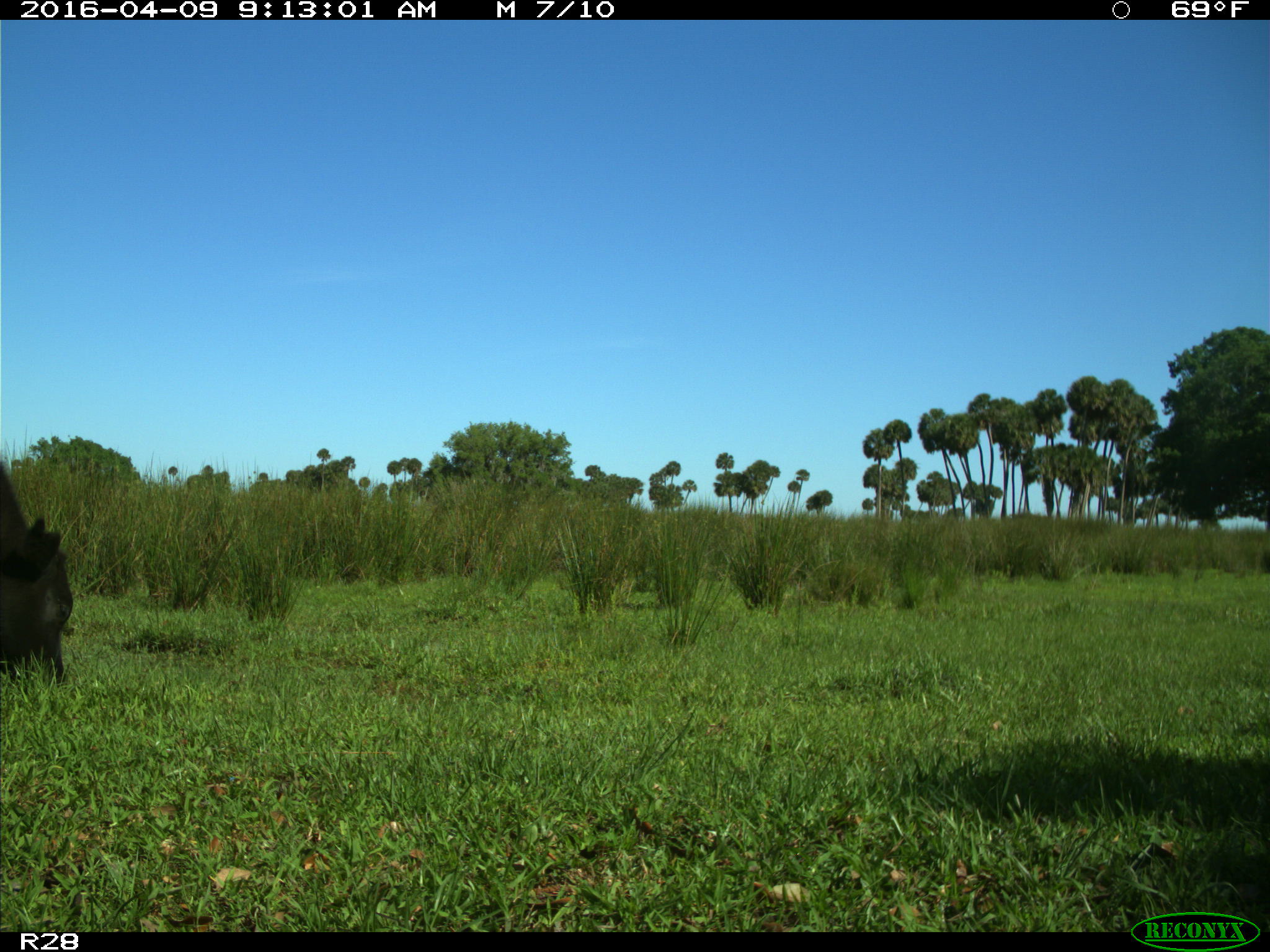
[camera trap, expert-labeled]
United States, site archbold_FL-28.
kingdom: Animalia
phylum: Chordata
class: Mammalia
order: Artiodactyla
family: Bovidae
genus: Bos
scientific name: Bos taurus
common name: domestic cow